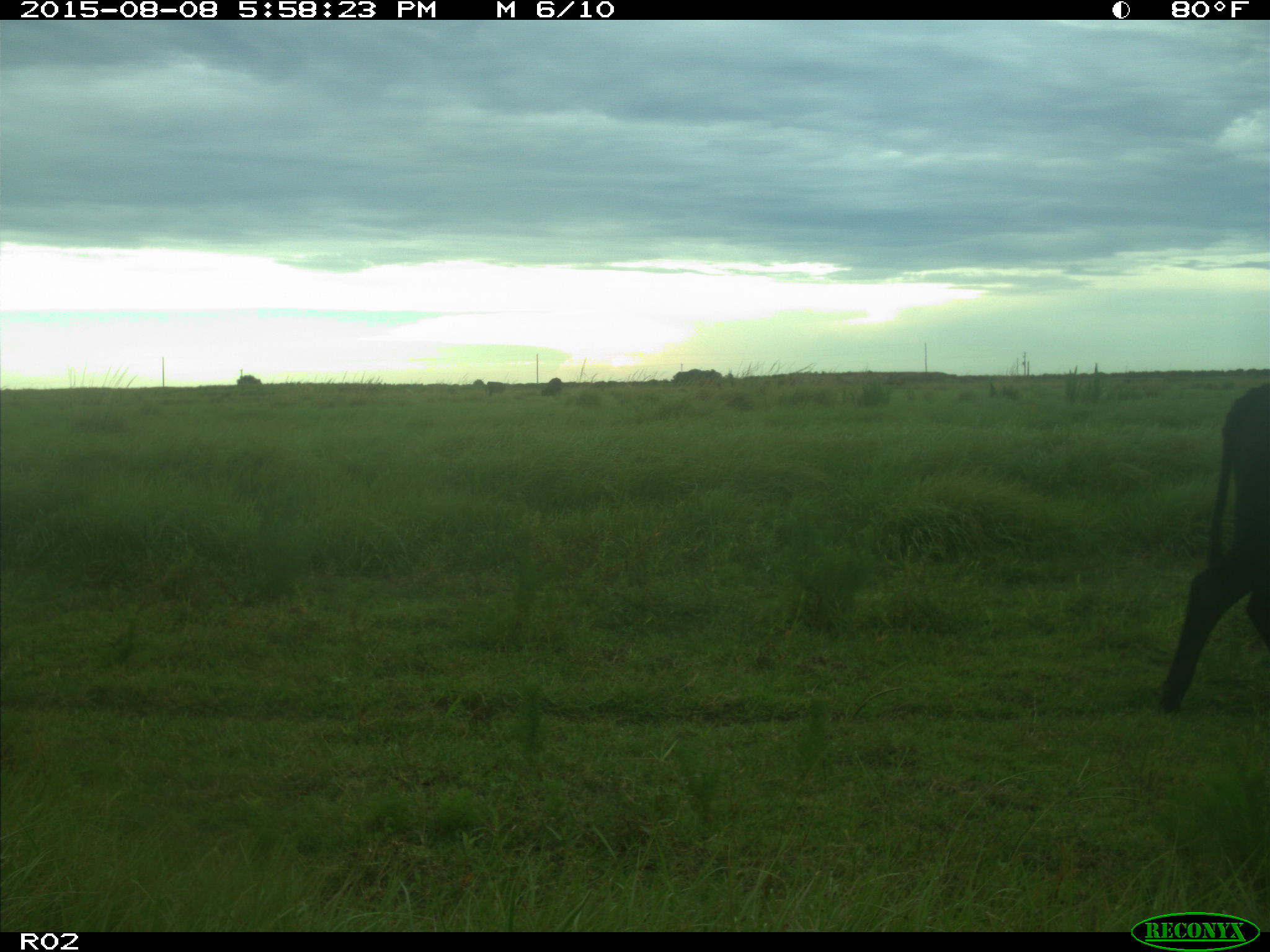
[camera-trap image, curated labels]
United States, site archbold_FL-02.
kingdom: Animalia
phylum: Chordata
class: Mammalia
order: Artiodactyla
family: Bovidae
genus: Bos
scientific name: Bos taurus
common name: domestic cow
Bos taurus (domestic cow).